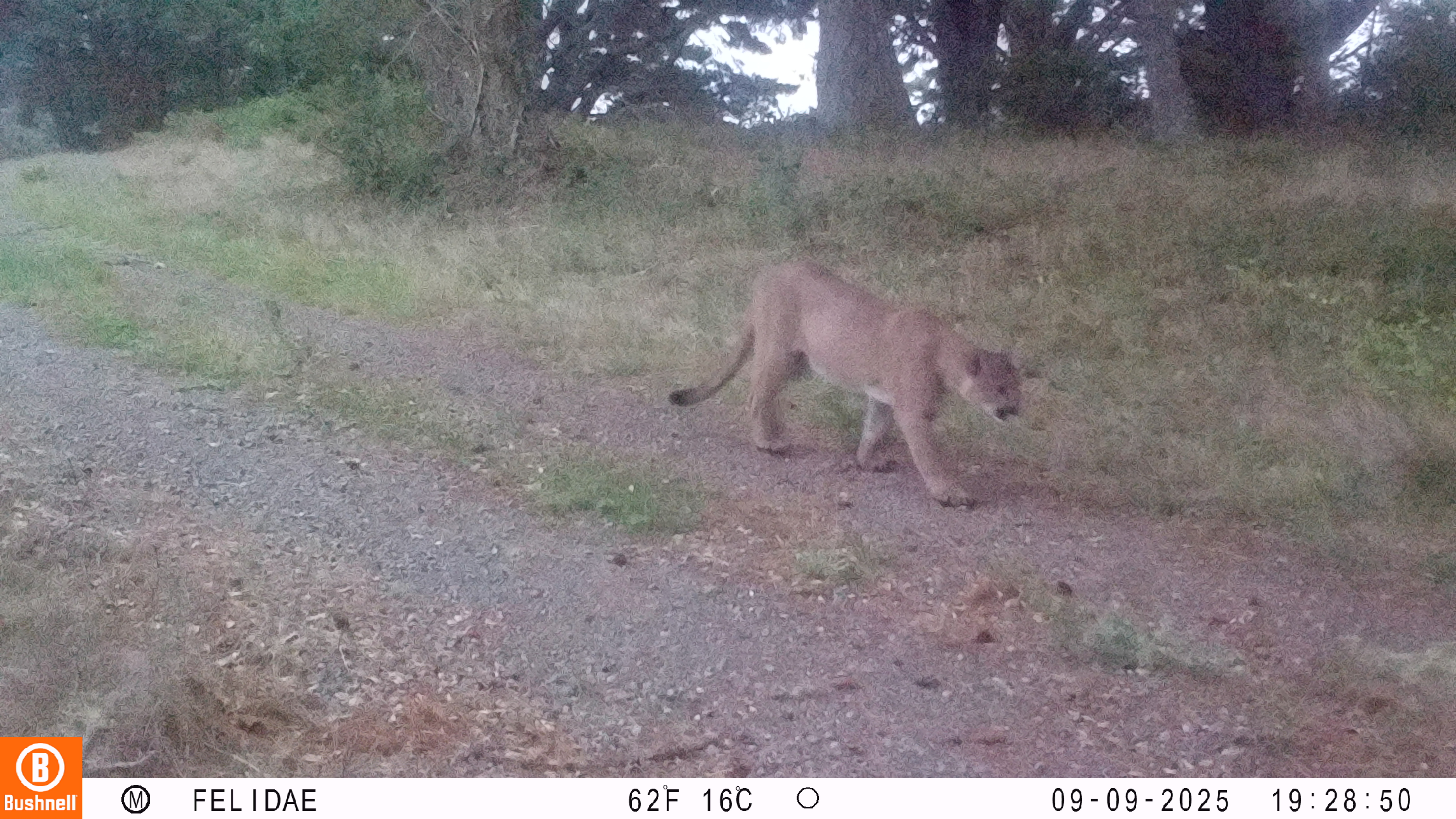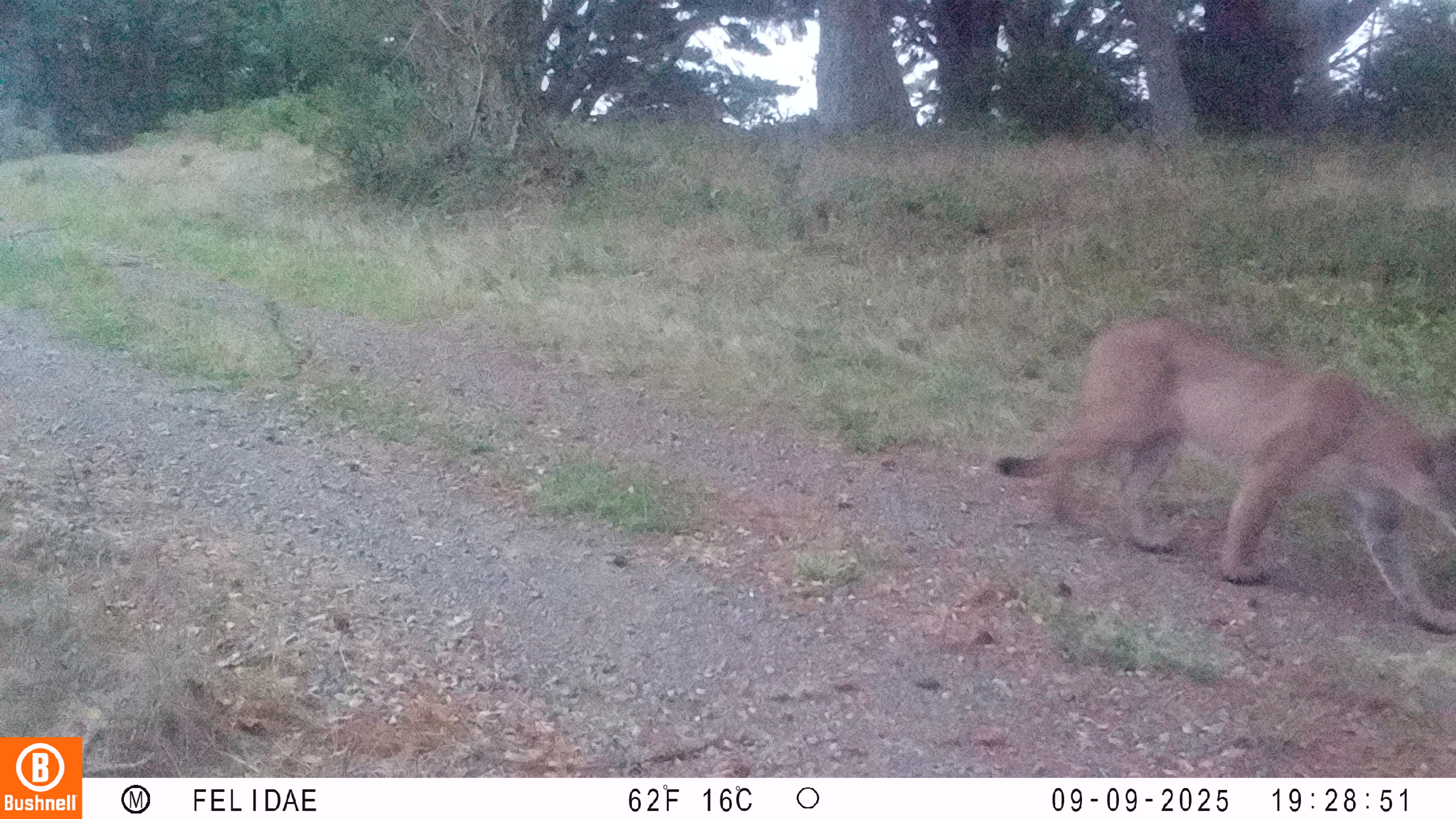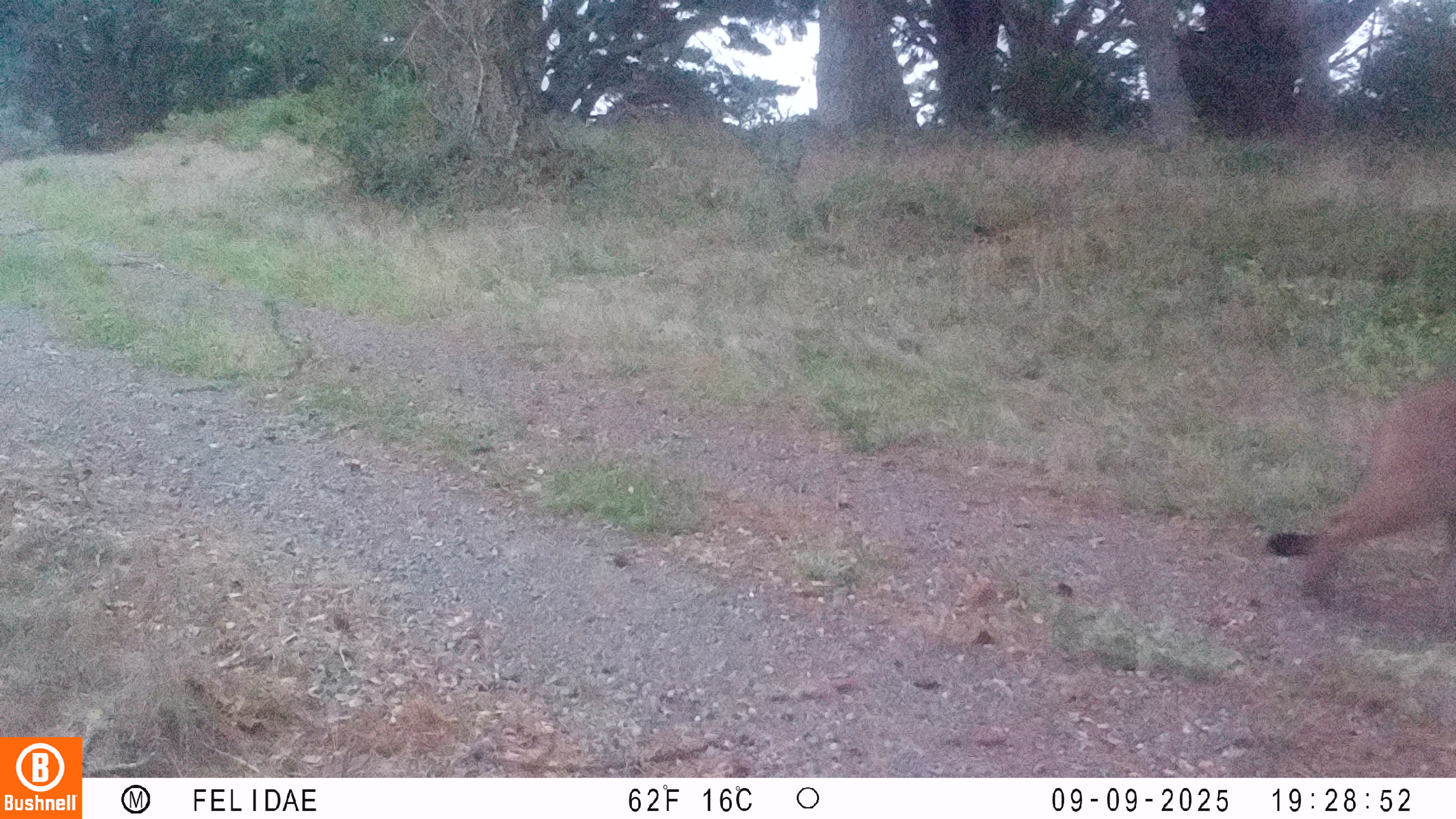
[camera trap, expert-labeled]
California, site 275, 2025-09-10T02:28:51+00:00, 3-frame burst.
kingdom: Animalia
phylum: Chordata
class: Mammalia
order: Carnivora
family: Felidae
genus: Puma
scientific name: Puma concolor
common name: puma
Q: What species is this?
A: Puma (Puma concolor).